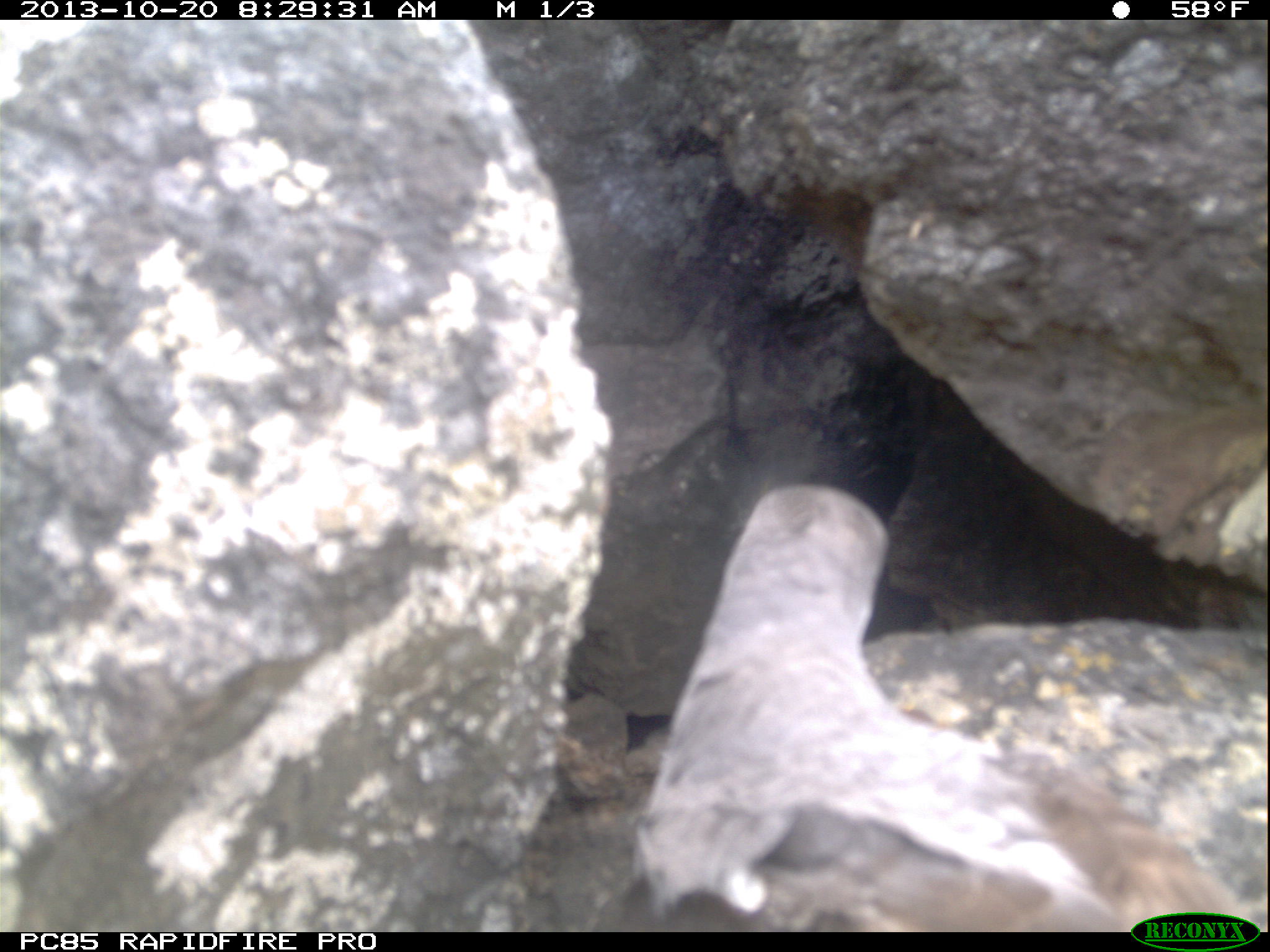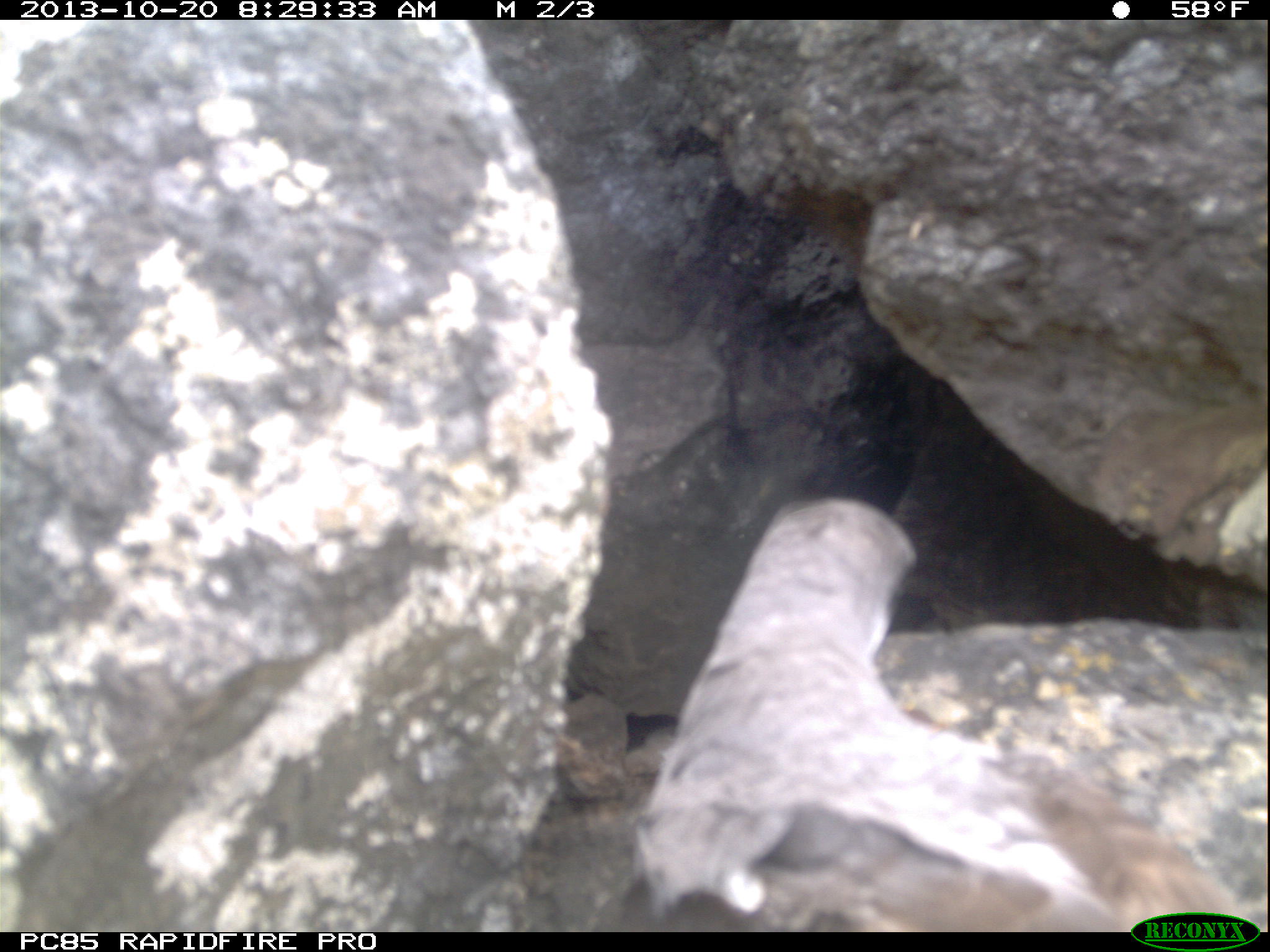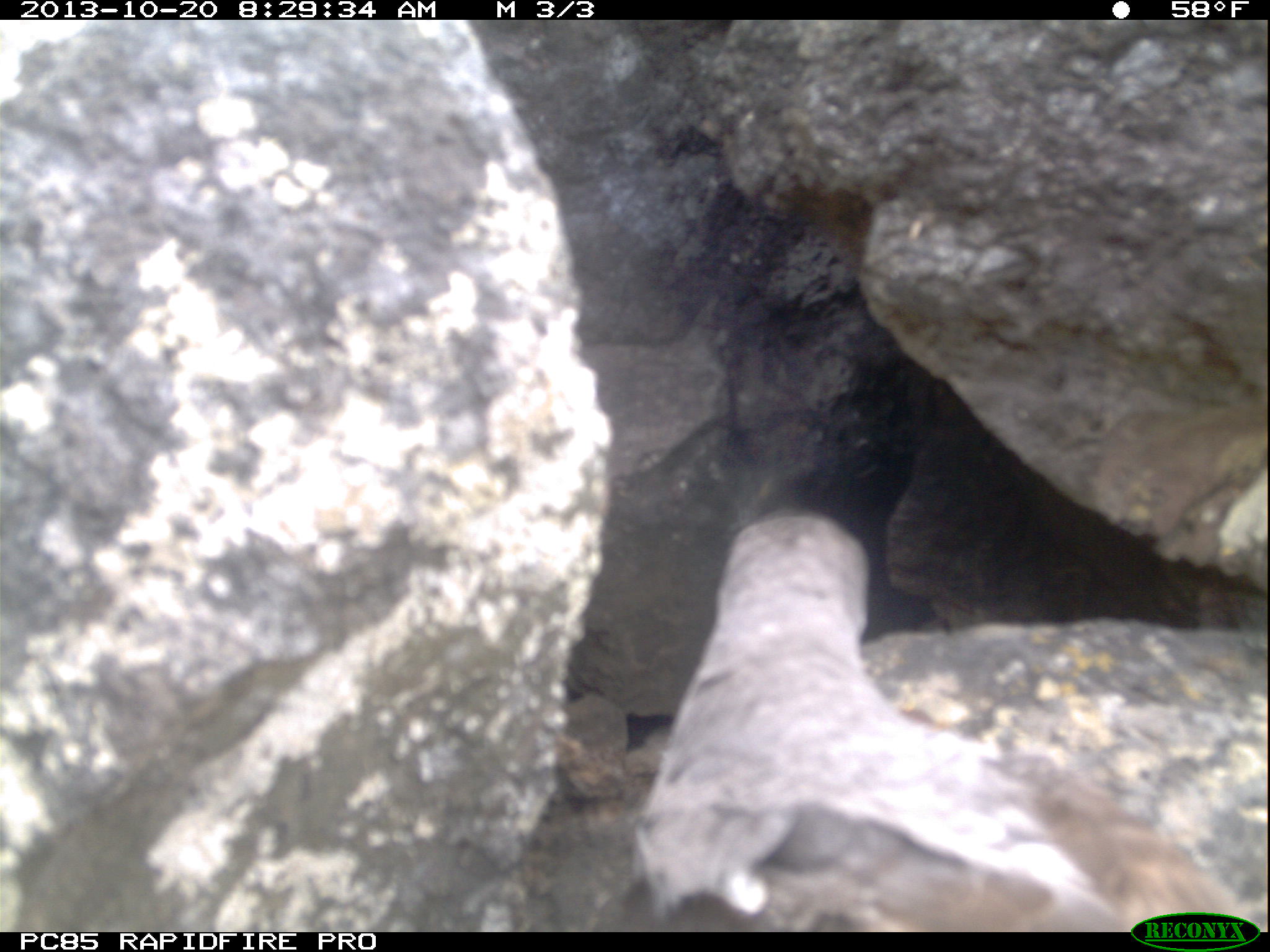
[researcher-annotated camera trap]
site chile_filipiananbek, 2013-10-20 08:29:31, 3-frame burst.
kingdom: Animalia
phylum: Chordata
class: Aves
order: Procellariiformes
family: Procellariidae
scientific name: Procellariidae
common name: petrel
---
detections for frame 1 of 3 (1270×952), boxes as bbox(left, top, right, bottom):
petrel: bbox(607, 490, 1245, 925)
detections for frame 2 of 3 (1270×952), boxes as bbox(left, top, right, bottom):
petrel: bbox(611, 501, 1245, 929)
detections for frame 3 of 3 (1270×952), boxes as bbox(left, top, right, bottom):
petrel: bbox(605, 514, 1247, 925)